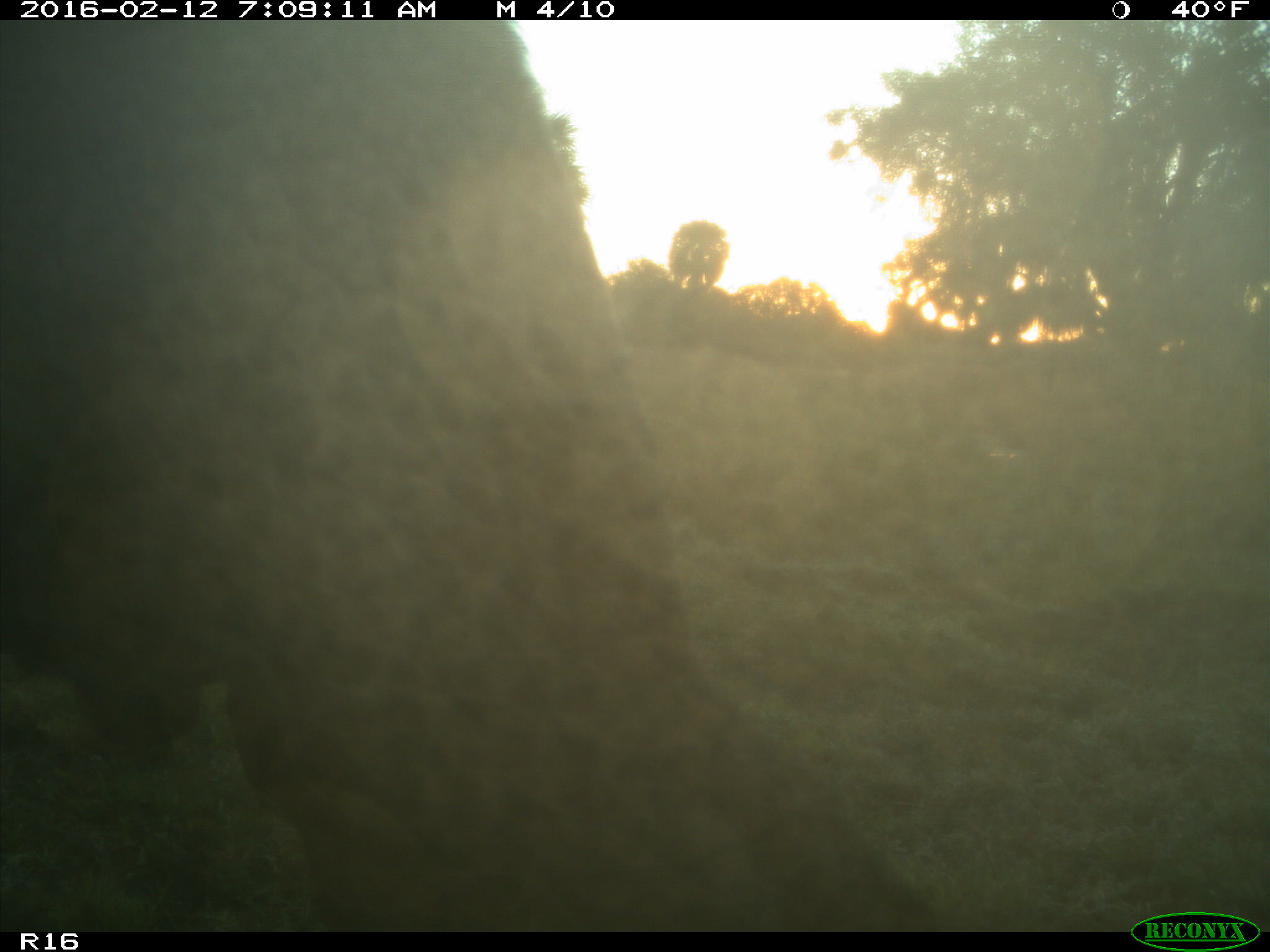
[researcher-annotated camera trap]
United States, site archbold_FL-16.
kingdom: Animalia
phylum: Chordata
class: Mammalia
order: Artiodactyla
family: Bovidae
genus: Bos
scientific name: Bos taurus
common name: domestic cow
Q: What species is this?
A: Bos taurus (domestic cow).